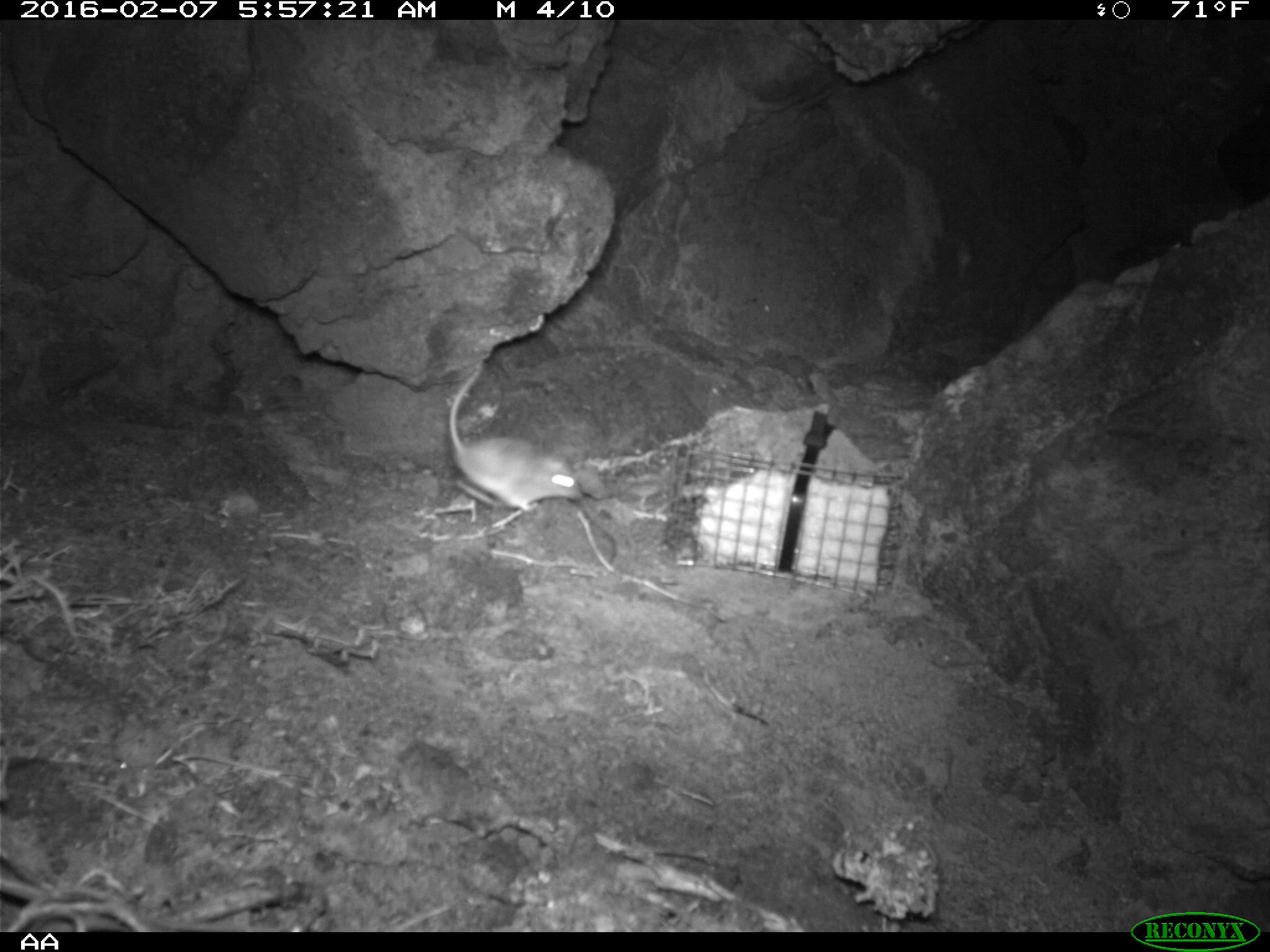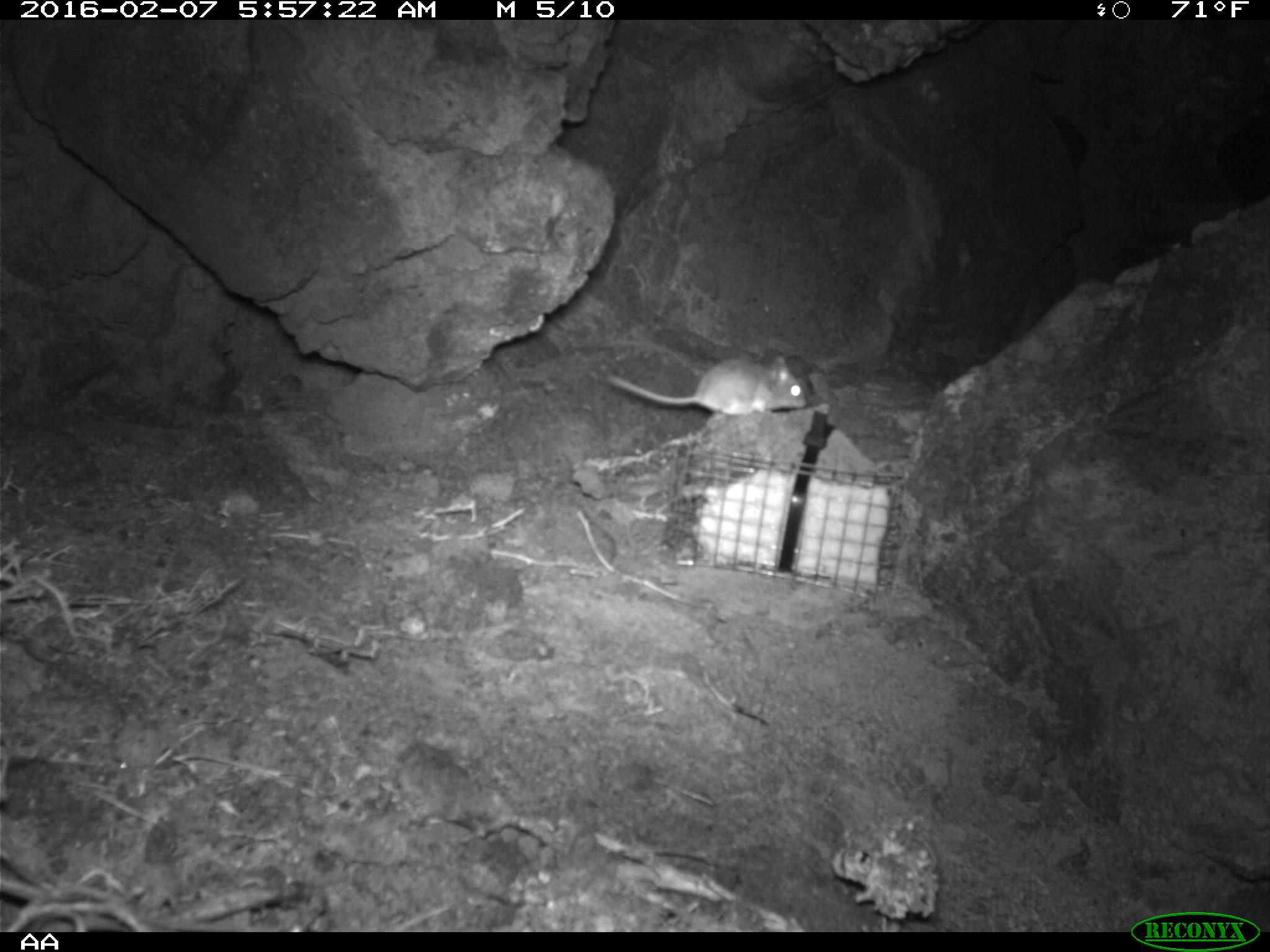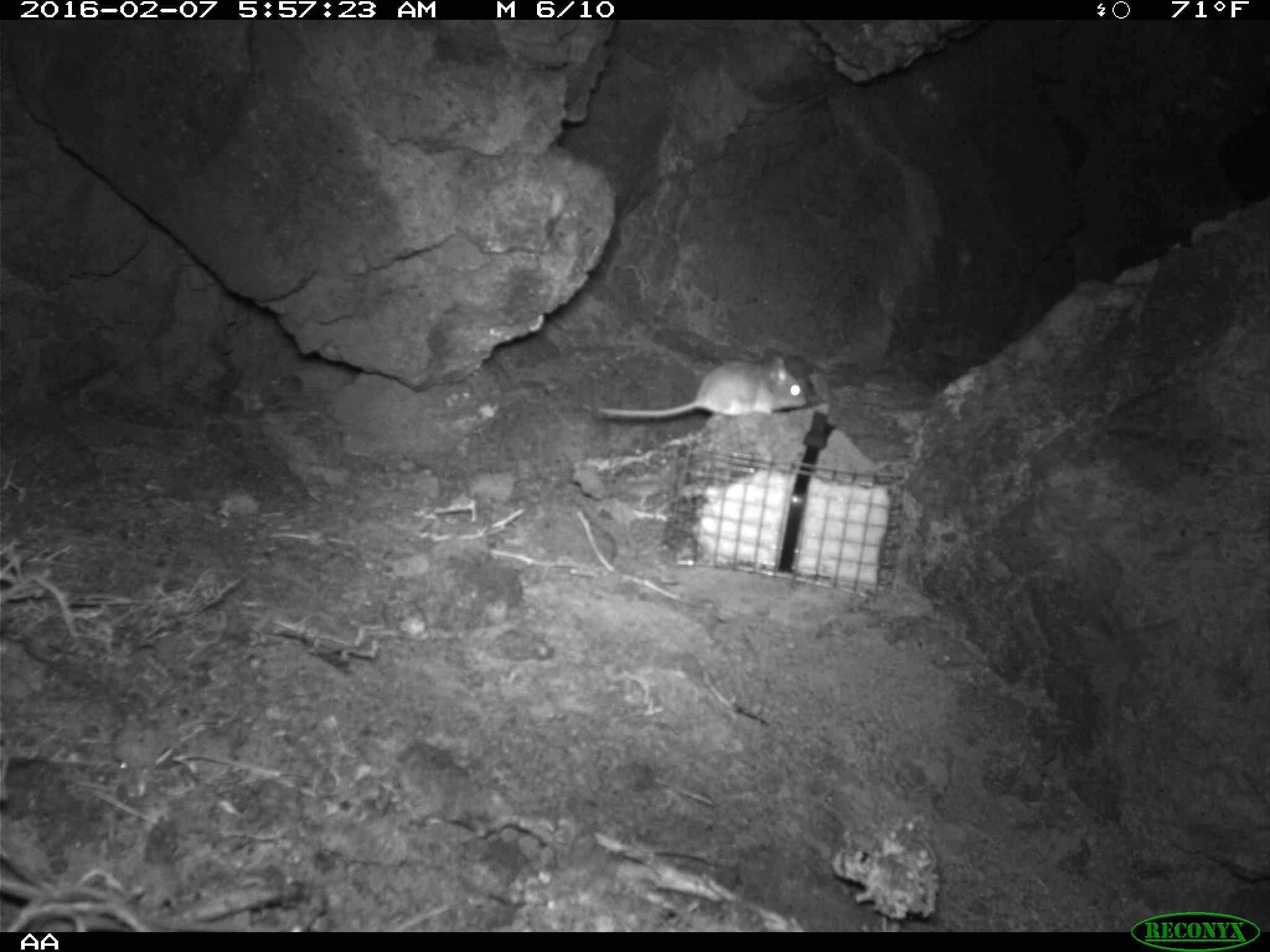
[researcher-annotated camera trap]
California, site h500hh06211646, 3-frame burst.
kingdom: Animalia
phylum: Chordata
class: Mammalia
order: Rodentia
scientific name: Rodentia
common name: rodent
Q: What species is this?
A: Rodent (Rodentia).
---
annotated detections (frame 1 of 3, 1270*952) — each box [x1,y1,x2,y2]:
rodent: [450,362,584,514]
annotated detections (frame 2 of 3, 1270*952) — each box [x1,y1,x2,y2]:
rodent: [606,350,808,416]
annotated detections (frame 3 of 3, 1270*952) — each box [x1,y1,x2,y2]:
rodent: [595,345,816,430]